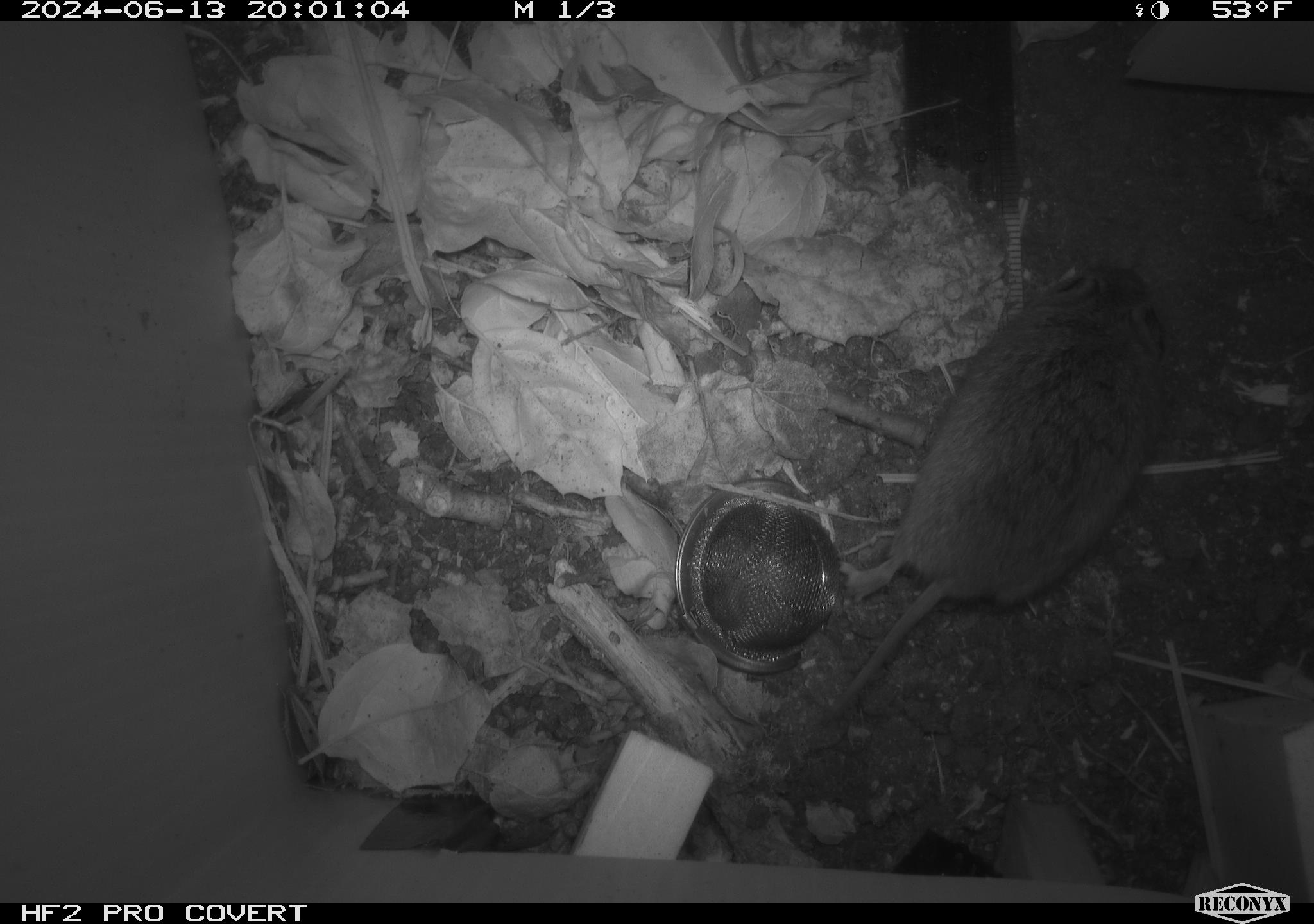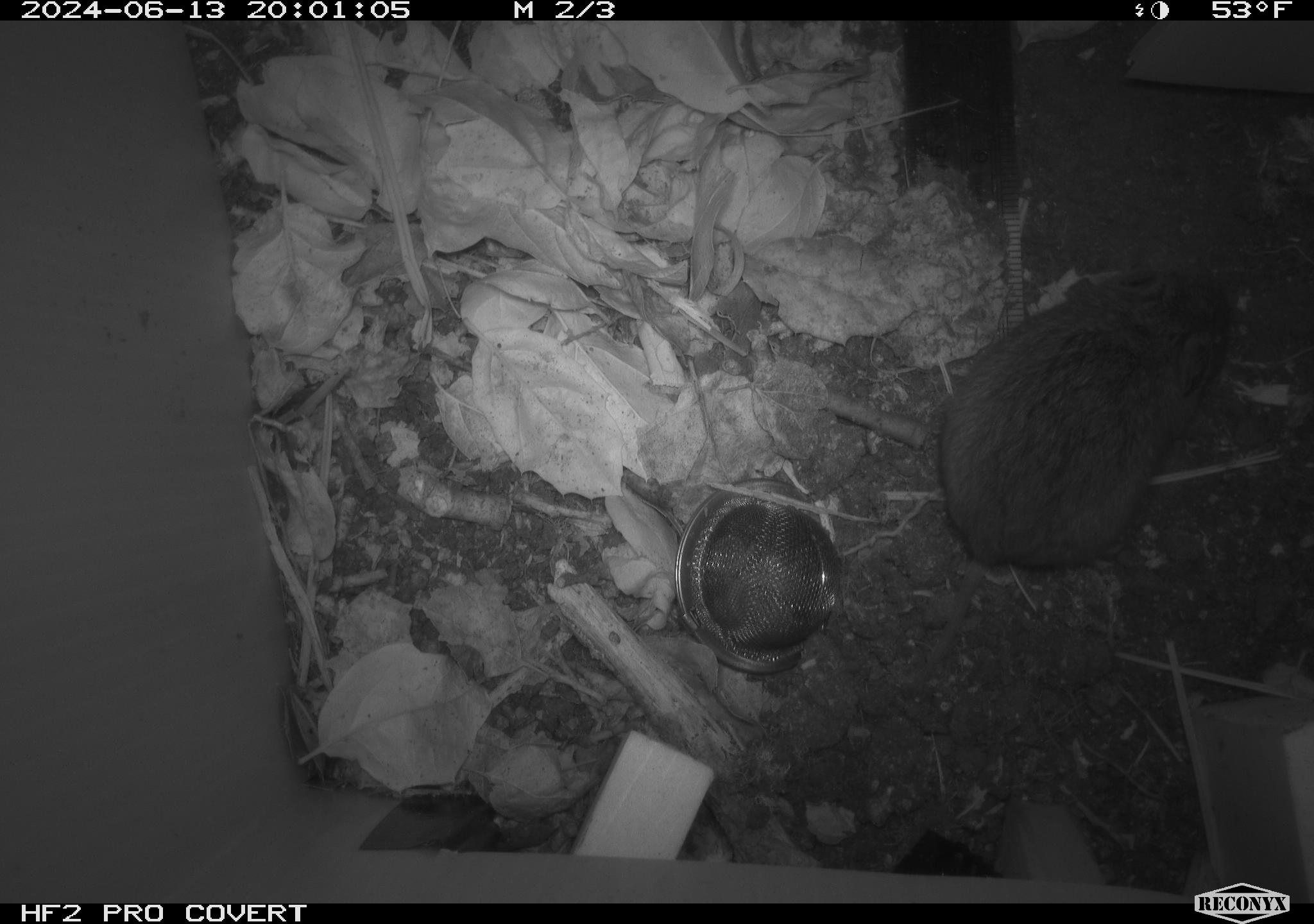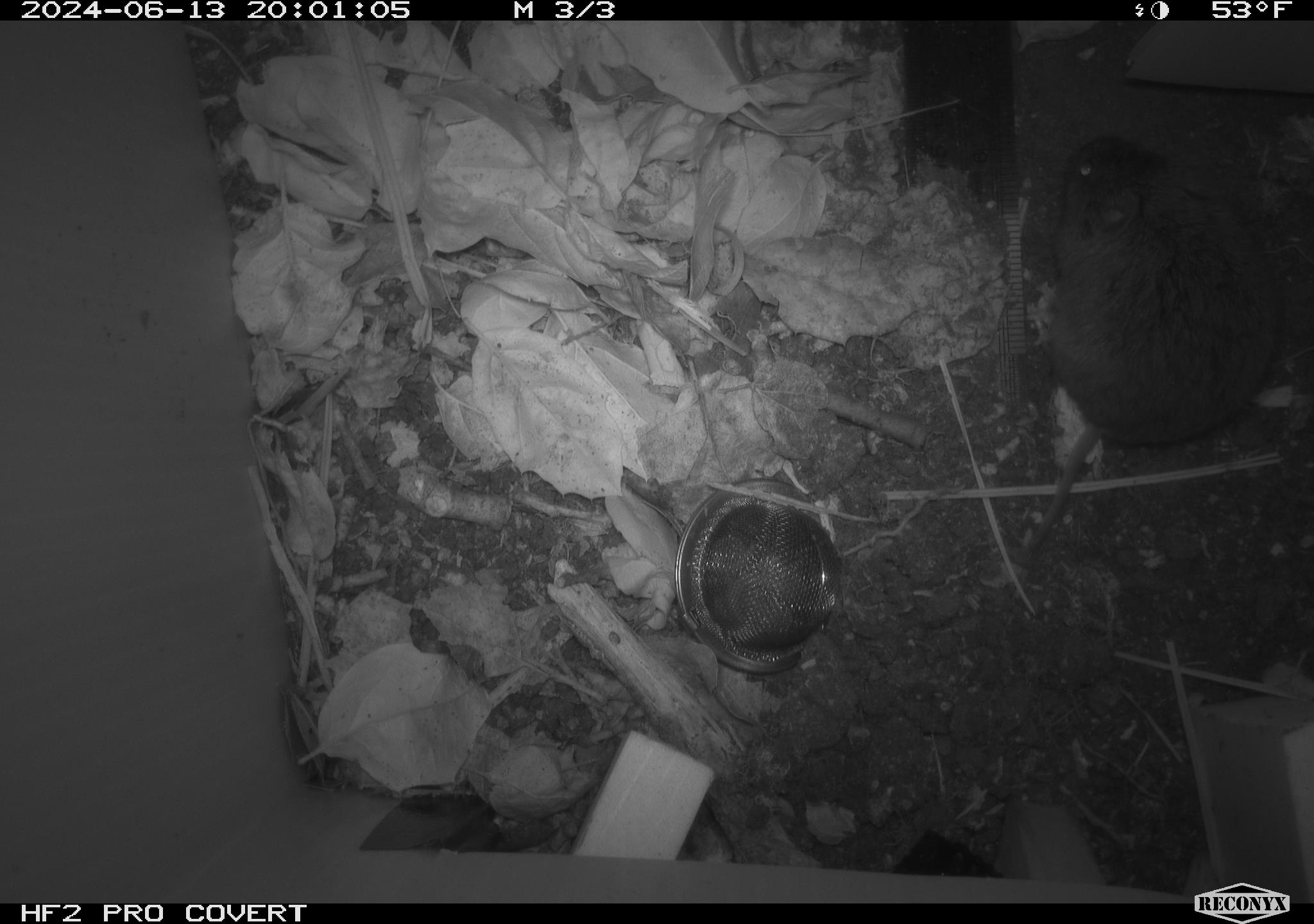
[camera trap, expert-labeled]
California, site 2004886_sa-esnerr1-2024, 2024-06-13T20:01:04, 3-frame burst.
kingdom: Animalia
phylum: Chordata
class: Mammalia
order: Rodentia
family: Cricetidae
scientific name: Cricetidae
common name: hamsters, voles, lemmings, and allies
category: cricetidae family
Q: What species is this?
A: Cricetidae family (hamsters, voles, lemmings, and allies) (Cricetidae).